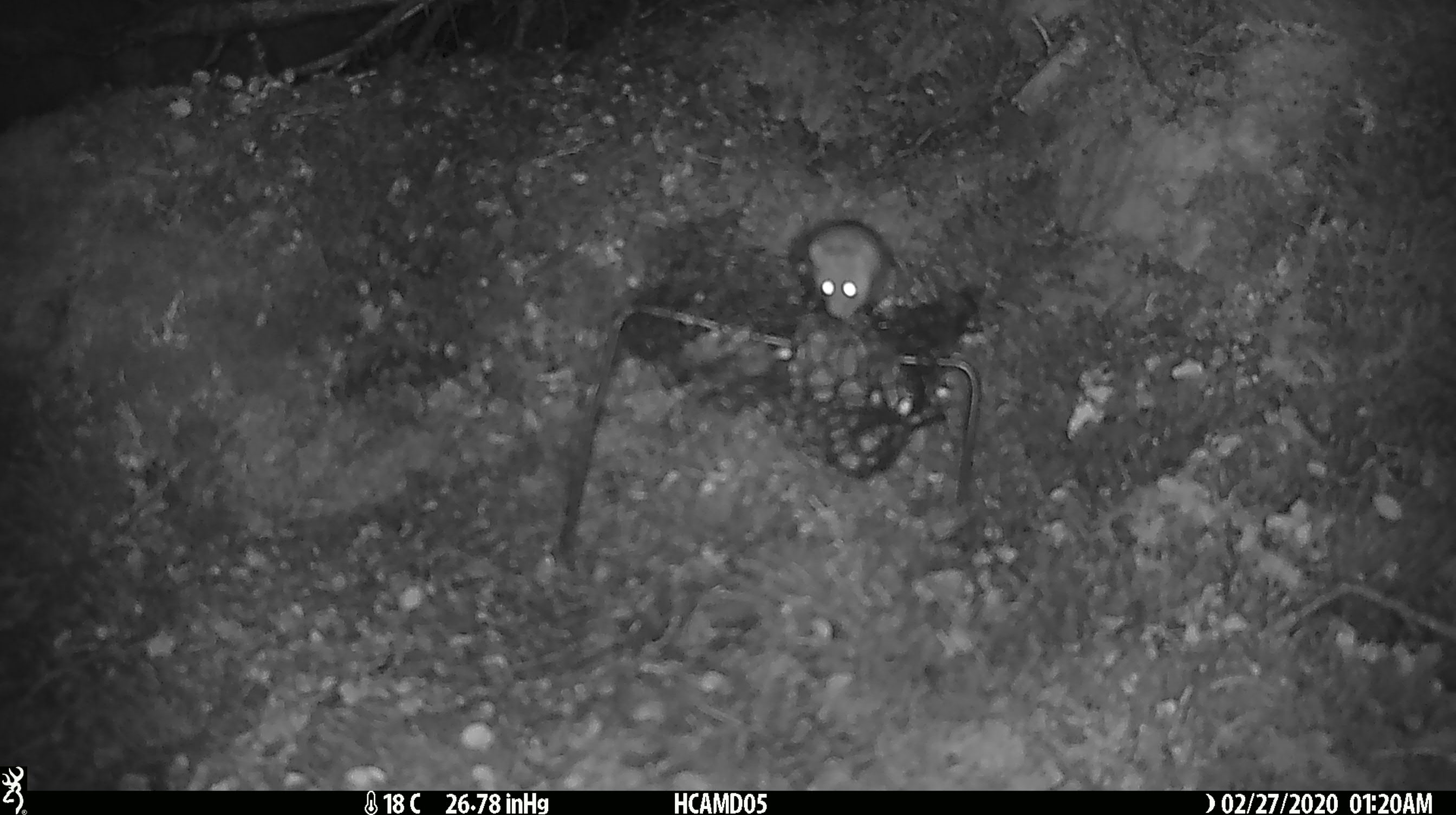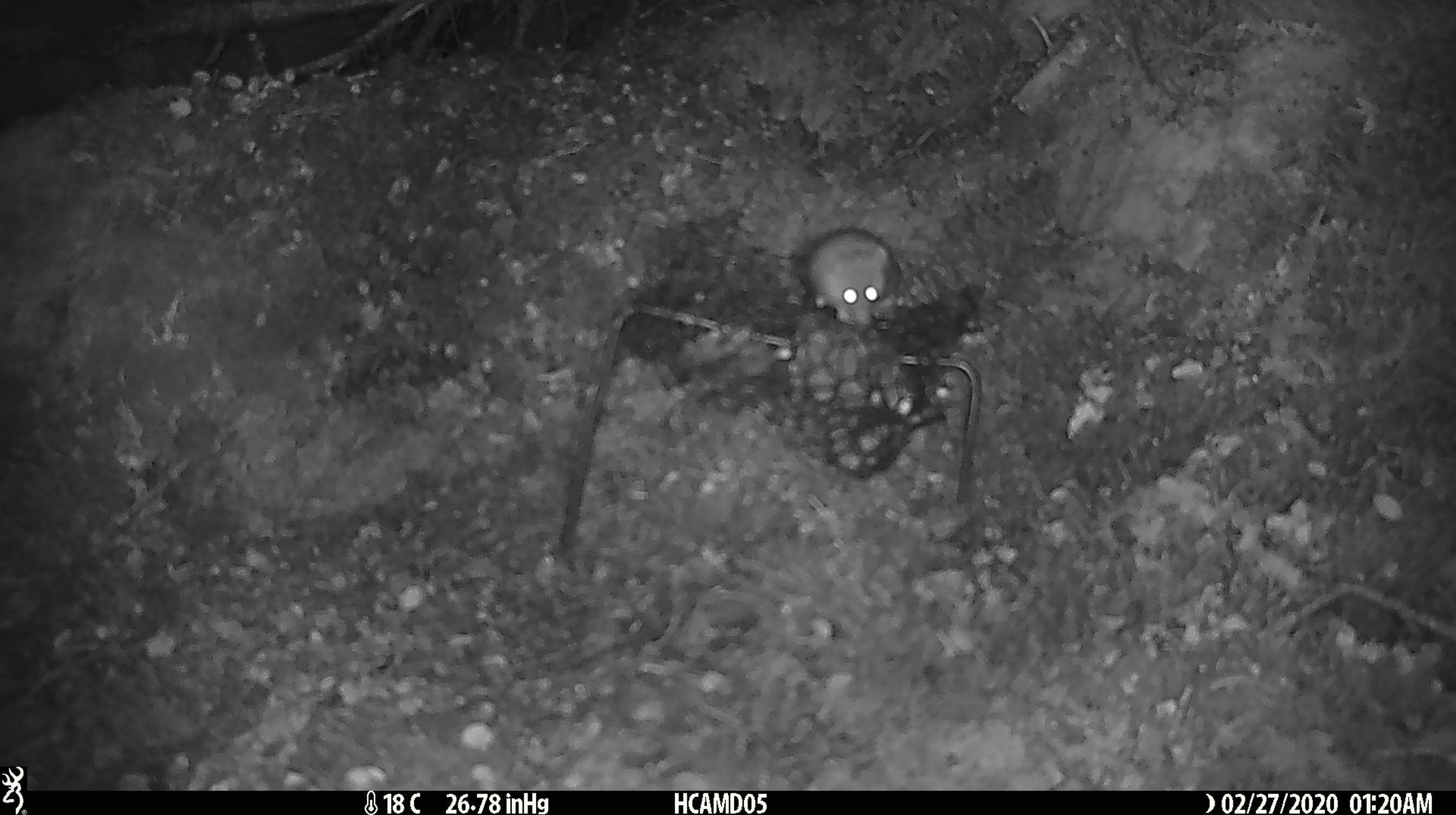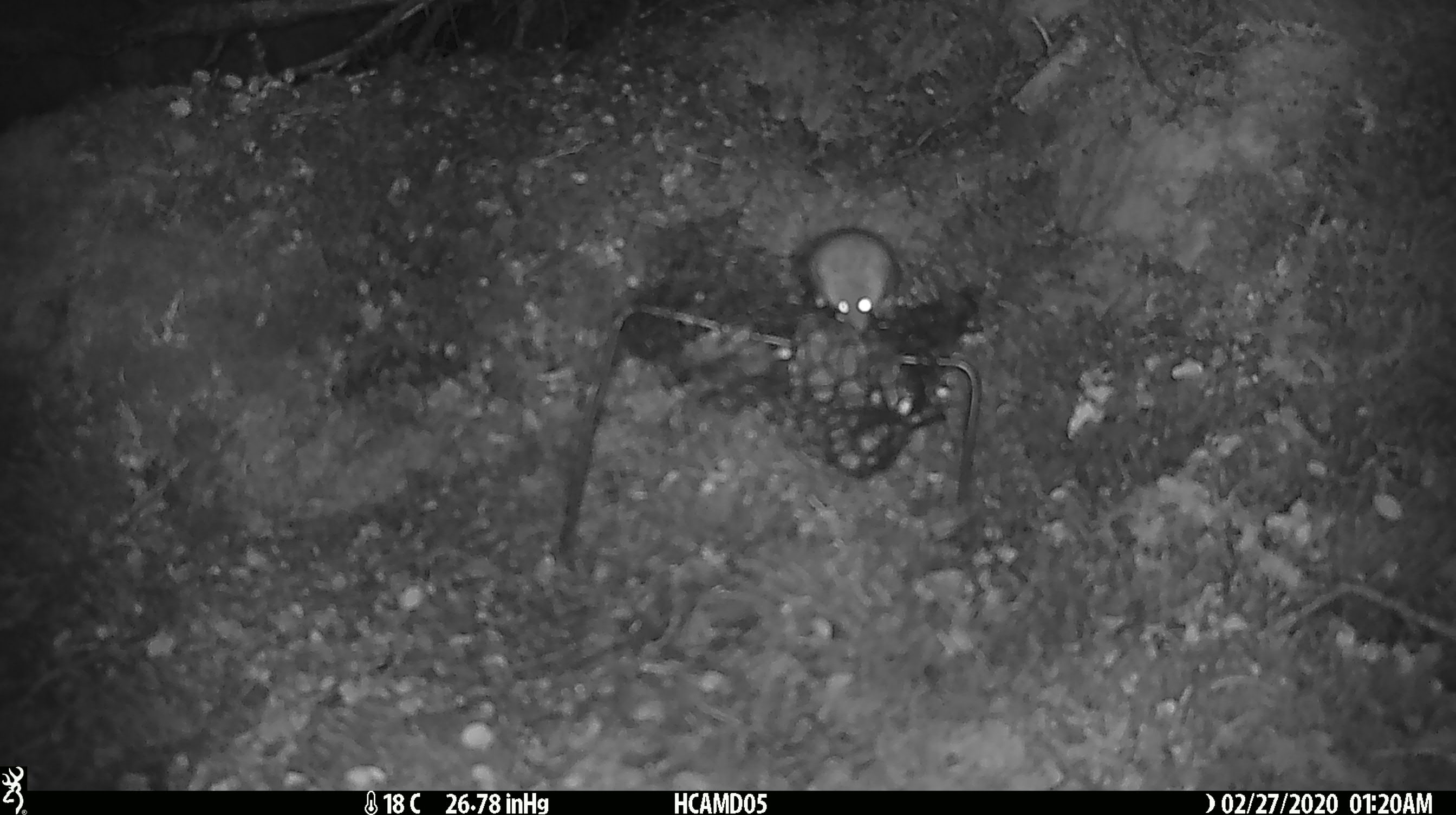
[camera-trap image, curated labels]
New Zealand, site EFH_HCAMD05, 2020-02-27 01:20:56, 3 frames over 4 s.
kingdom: Animalia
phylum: Chordata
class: Mammalia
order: Rodentia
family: Muridae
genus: Mus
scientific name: Mus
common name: mouse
Mouse (Mus).